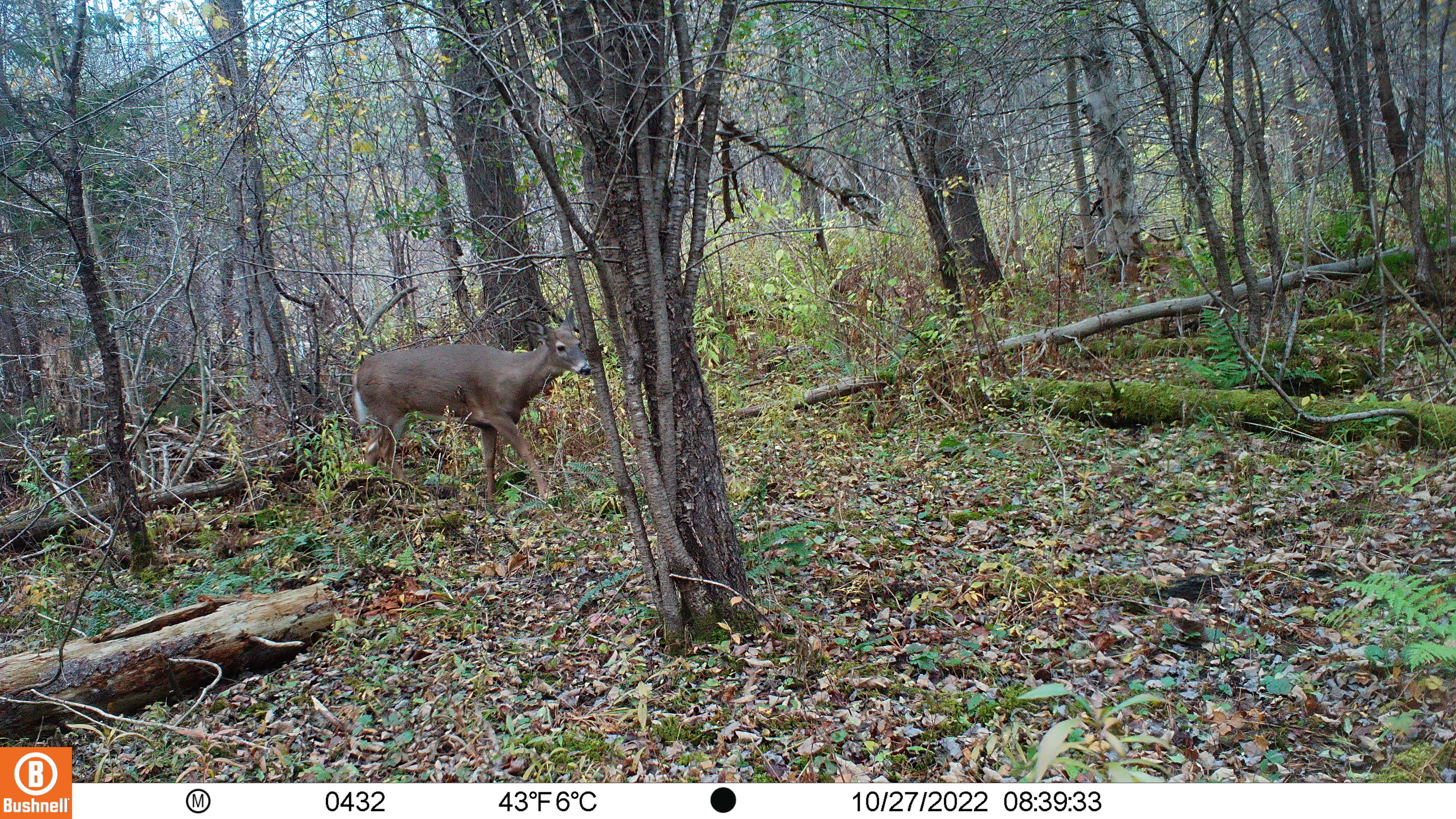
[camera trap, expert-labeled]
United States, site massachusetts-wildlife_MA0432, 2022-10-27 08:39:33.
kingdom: Animalia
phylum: Chordata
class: Mammalia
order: Artiodactyla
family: Cervidae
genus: Odocoileus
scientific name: Odocoileus virginianus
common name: white-tailed deer